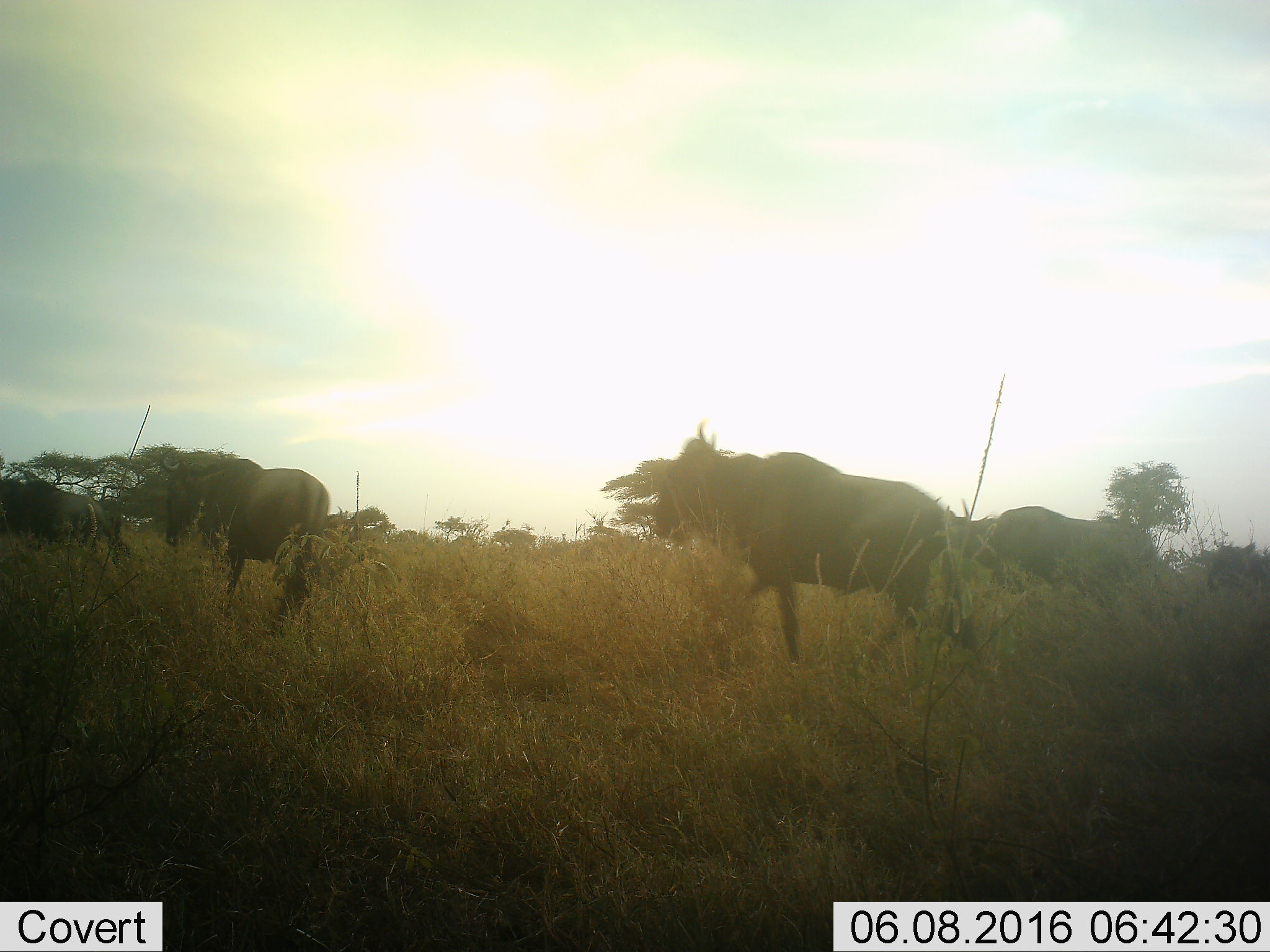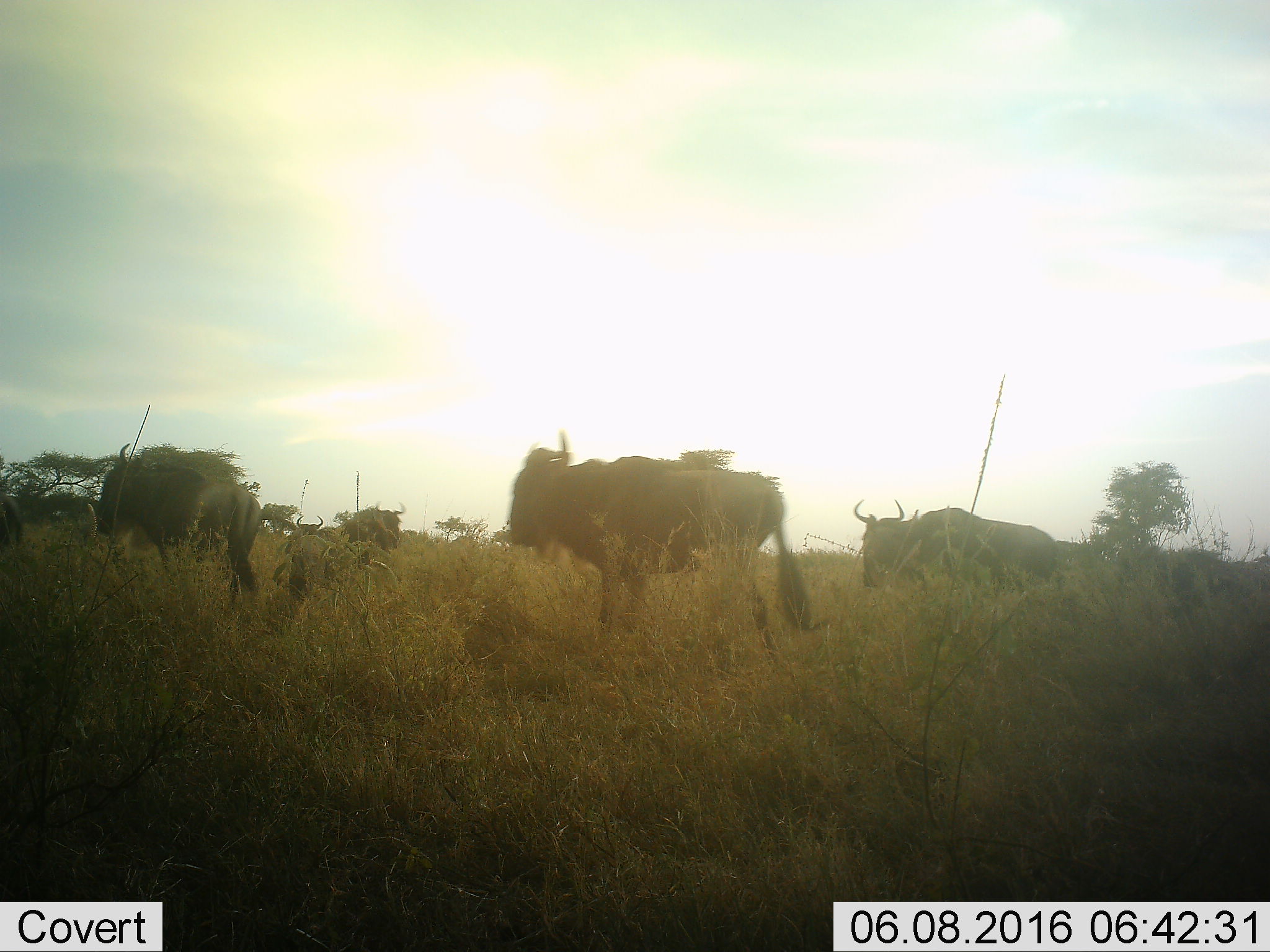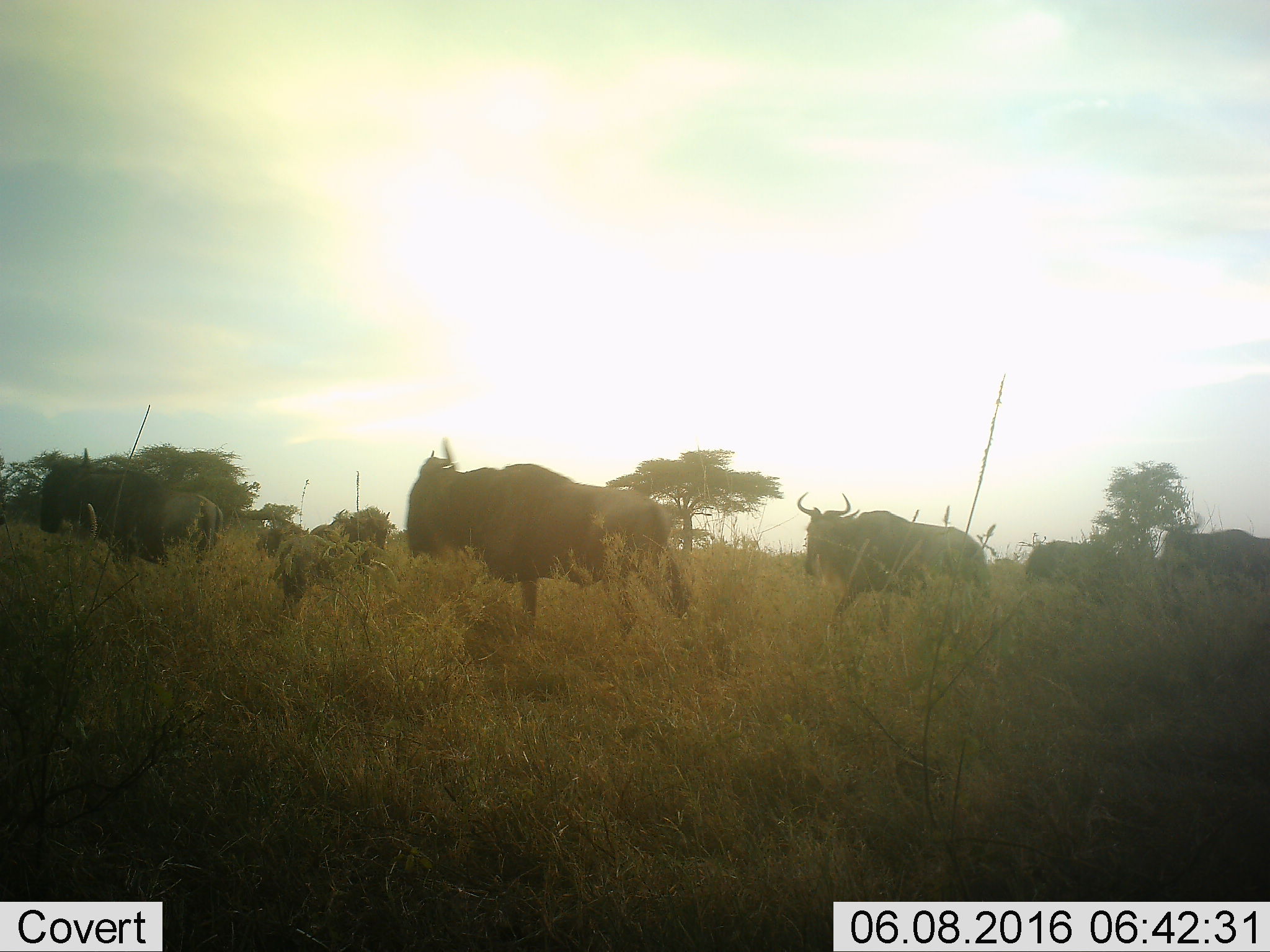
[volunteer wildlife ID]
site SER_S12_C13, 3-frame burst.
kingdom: Animalia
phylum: Chordata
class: Mammalia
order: Artiodactyla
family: Bovidae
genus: Connochaetes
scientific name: Connochaetes taurinus taurinus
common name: blue wildebeest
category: wildebeestblue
Wildebeestblue (blue wildebeest) (Connochaetes taurinus taurinus), count 6. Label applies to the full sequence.